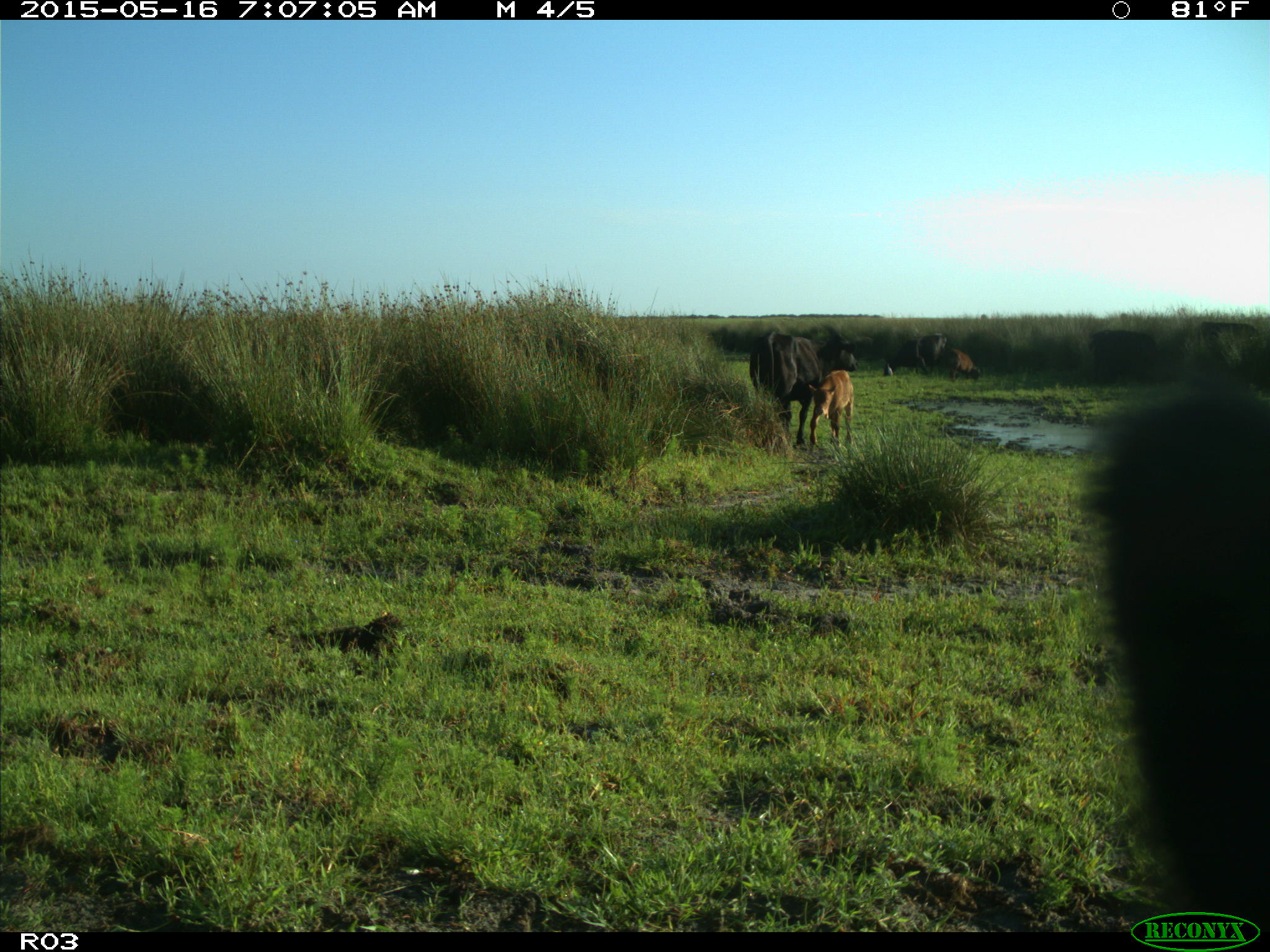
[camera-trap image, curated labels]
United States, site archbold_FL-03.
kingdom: Animalia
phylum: Chordata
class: Mammalia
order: Artiodactyla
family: Bovidae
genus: Bos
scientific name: Bos taurus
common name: domestic cow